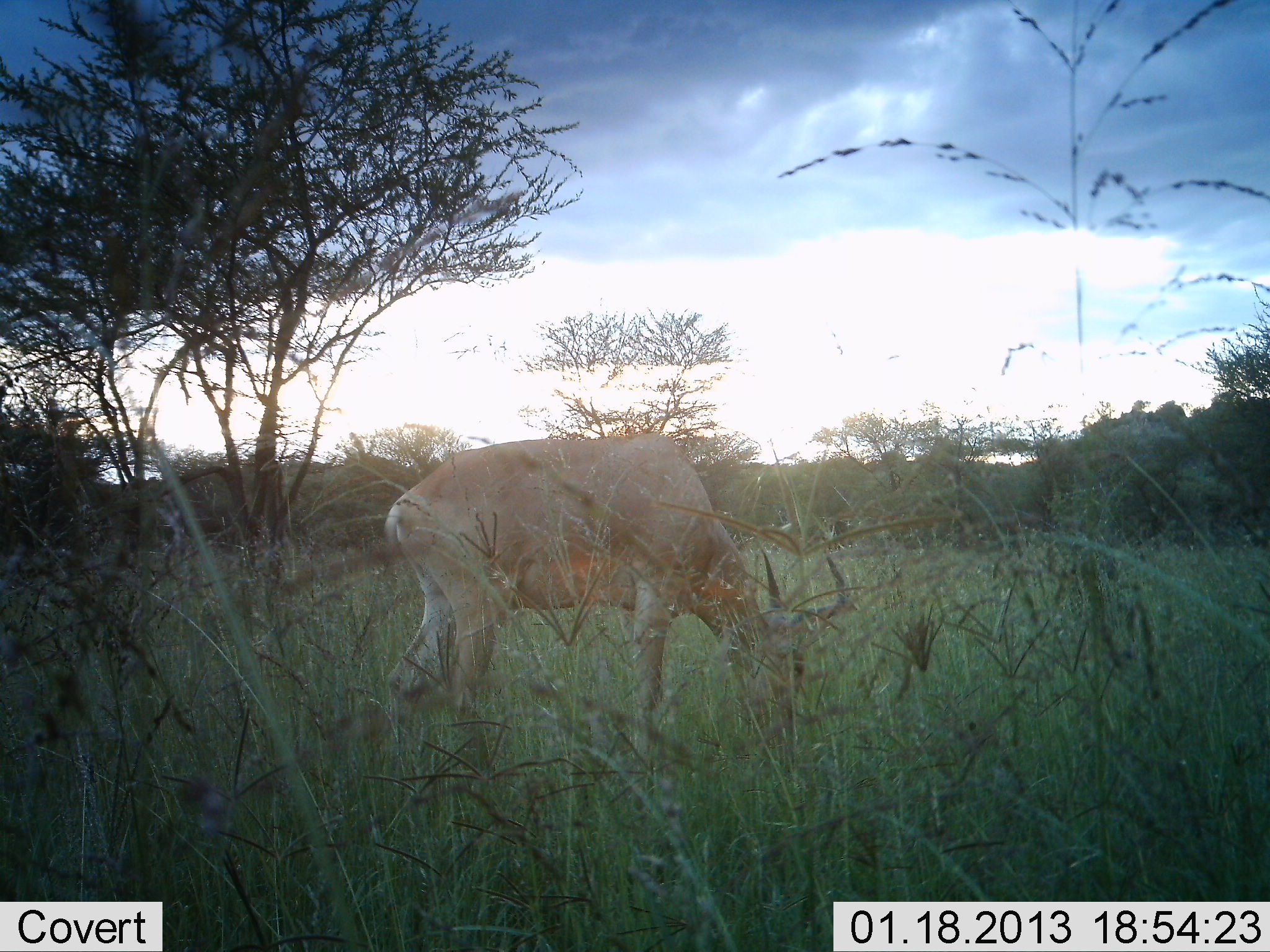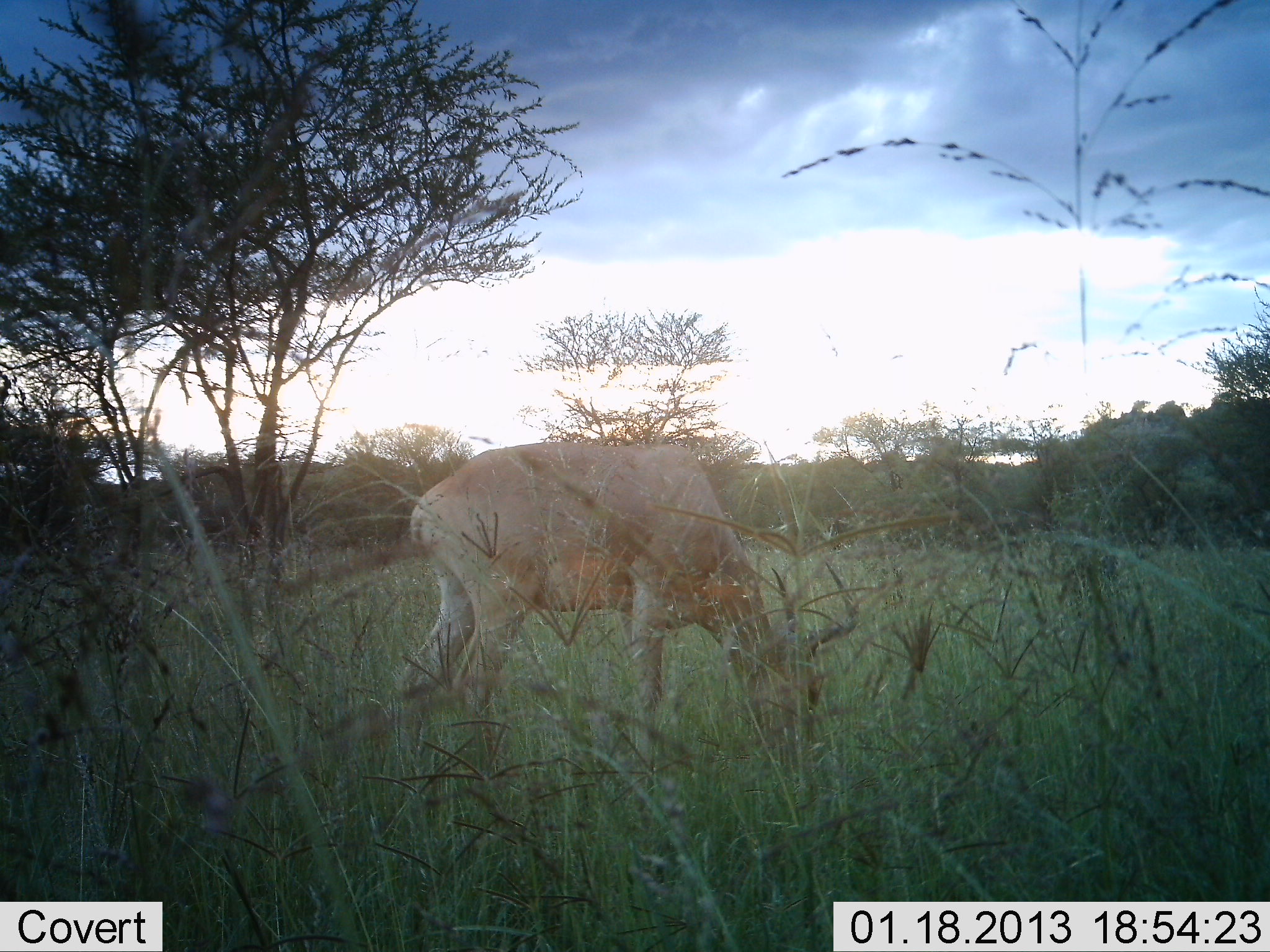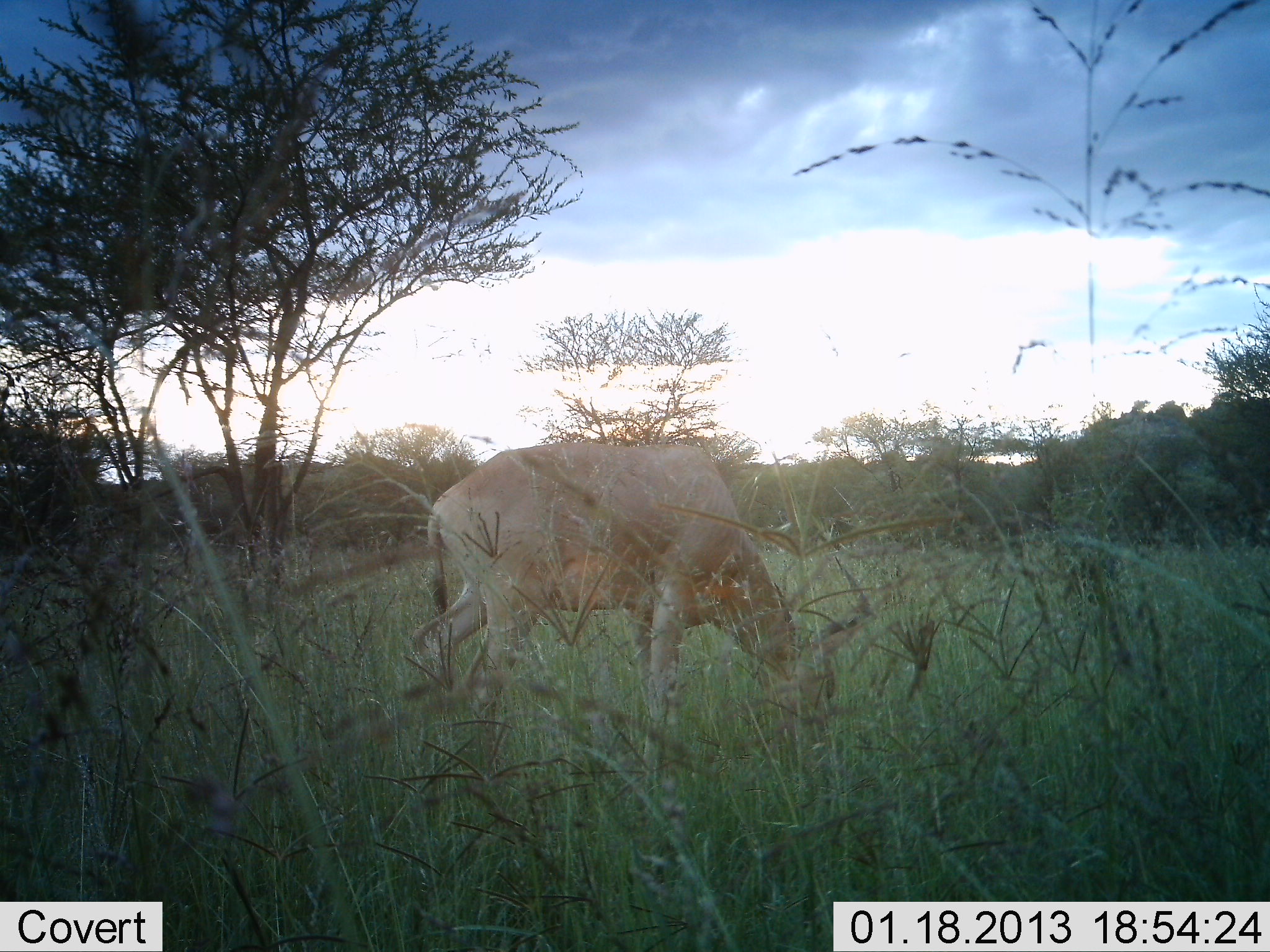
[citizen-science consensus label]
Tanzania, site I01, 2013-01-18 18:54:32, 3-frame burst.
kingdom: Animalia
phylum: Chordata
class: Mammalia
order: Artiodactyla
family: Bovidae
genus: Alcelaphus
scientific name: Alcelaphus buselaphus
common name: hartebeest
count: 1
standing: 11%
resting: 0%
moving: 0%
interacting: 0%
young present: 0%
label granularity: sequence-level